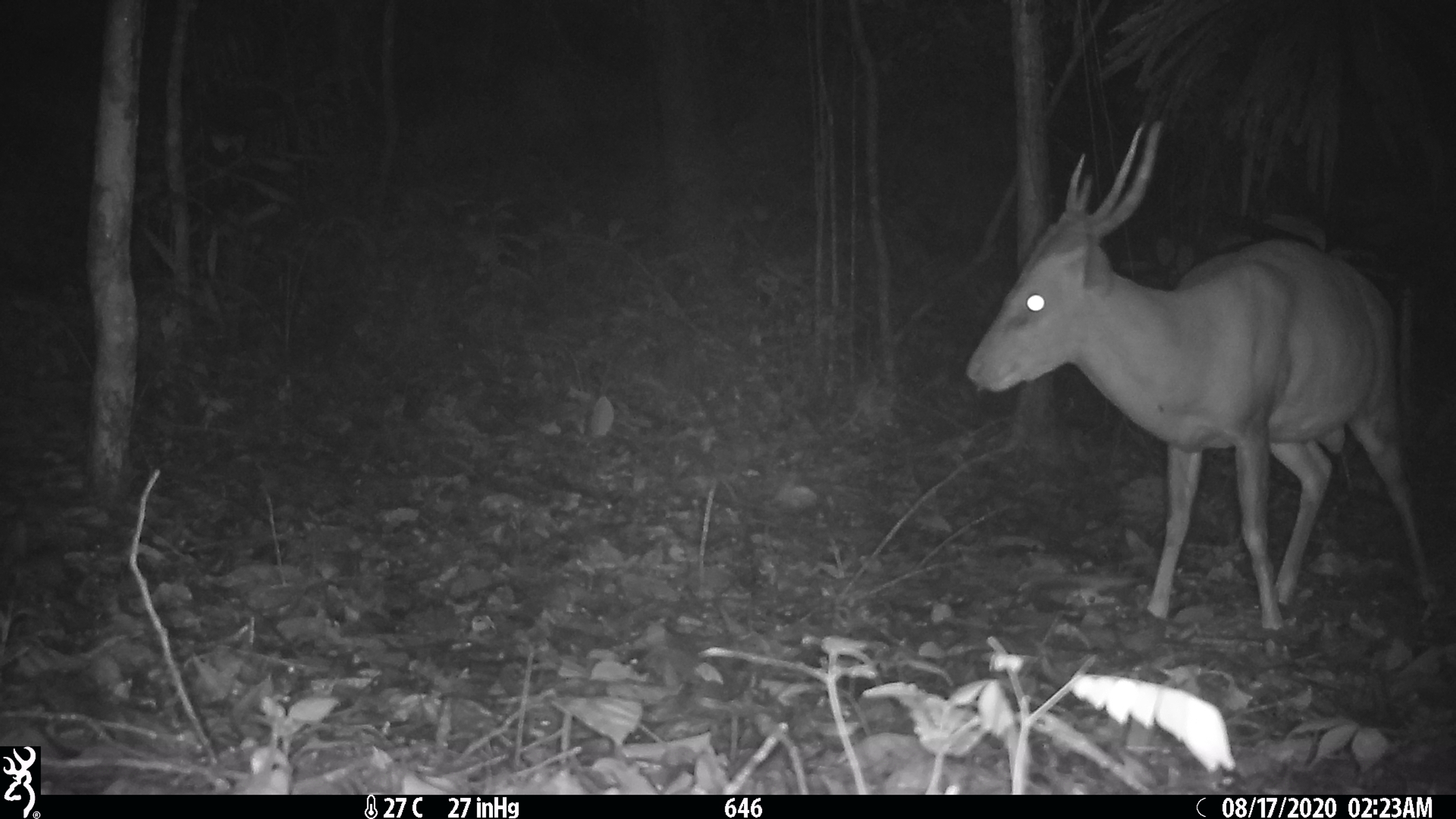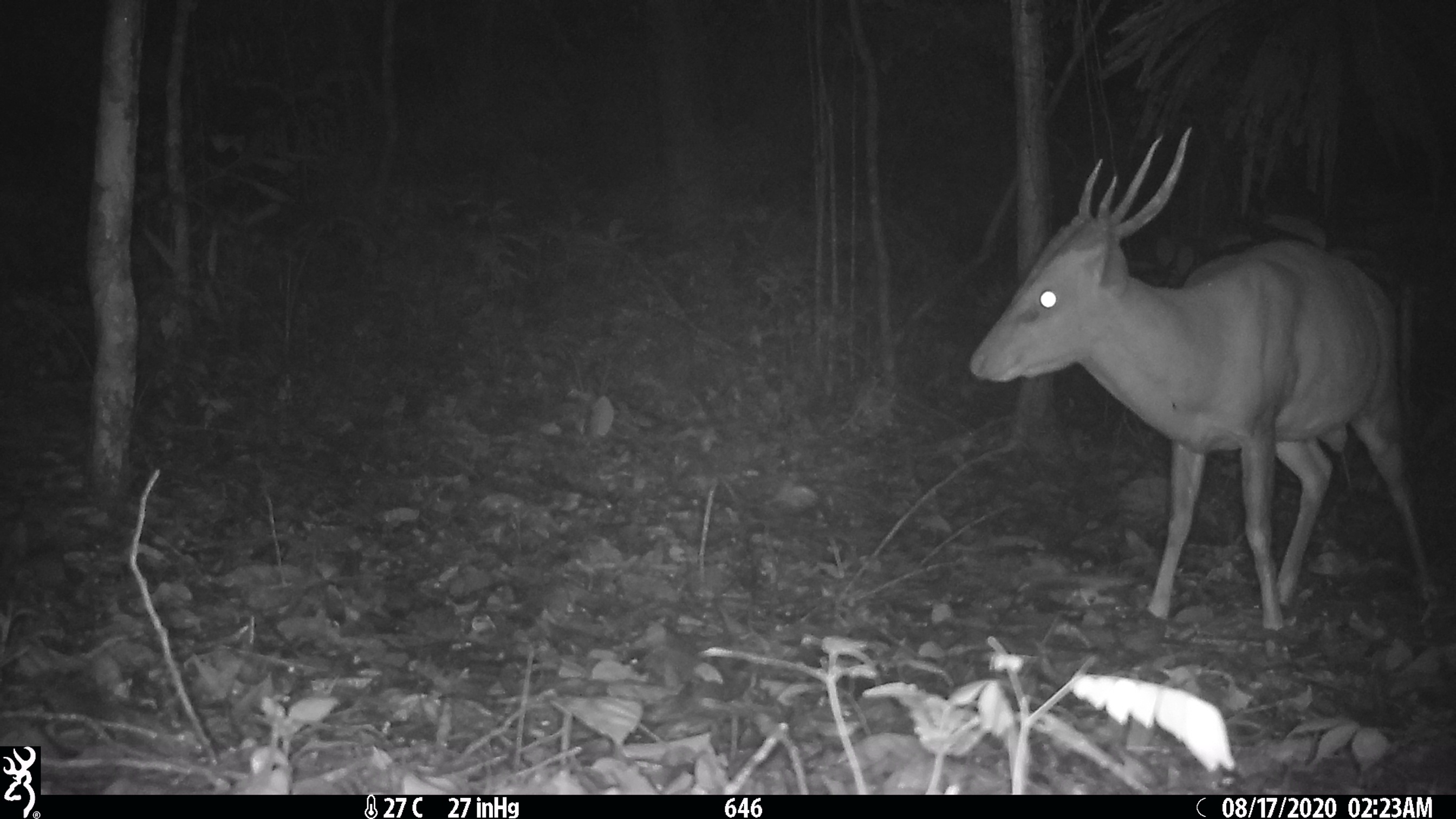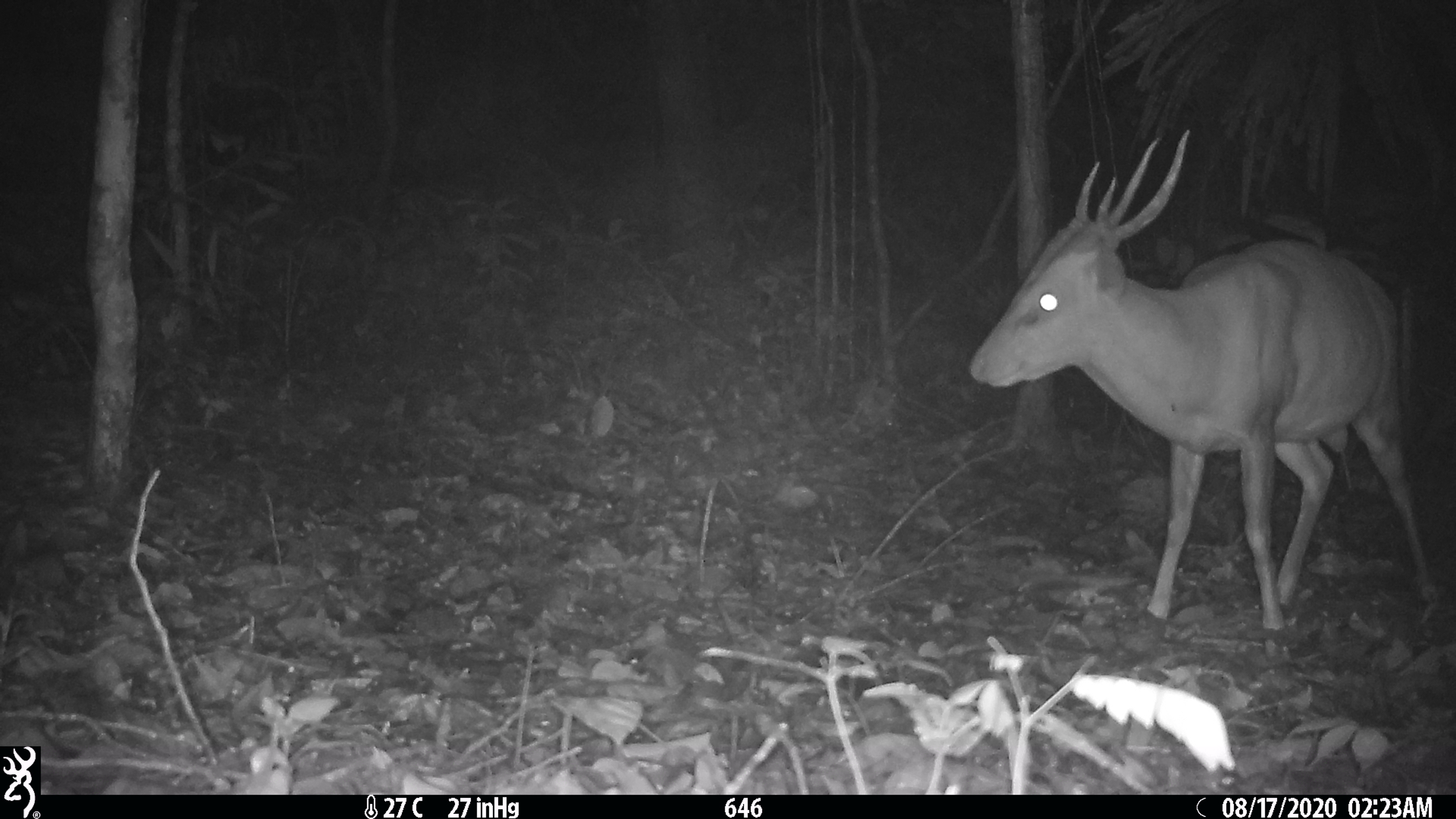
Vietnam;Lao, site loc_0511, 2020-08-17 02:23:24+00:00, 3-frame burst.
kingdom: Animalia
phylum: Chordata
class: Mammalia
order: Artiodactyla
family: Cervidae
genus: Muntiacus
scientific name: Muntiacus vuquangensis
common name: large-antlered muntjac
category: large antlered muntjac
Large antlered muntjac (large-antlered muntjac) (Muntiacus vuquangensis). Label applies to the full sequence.